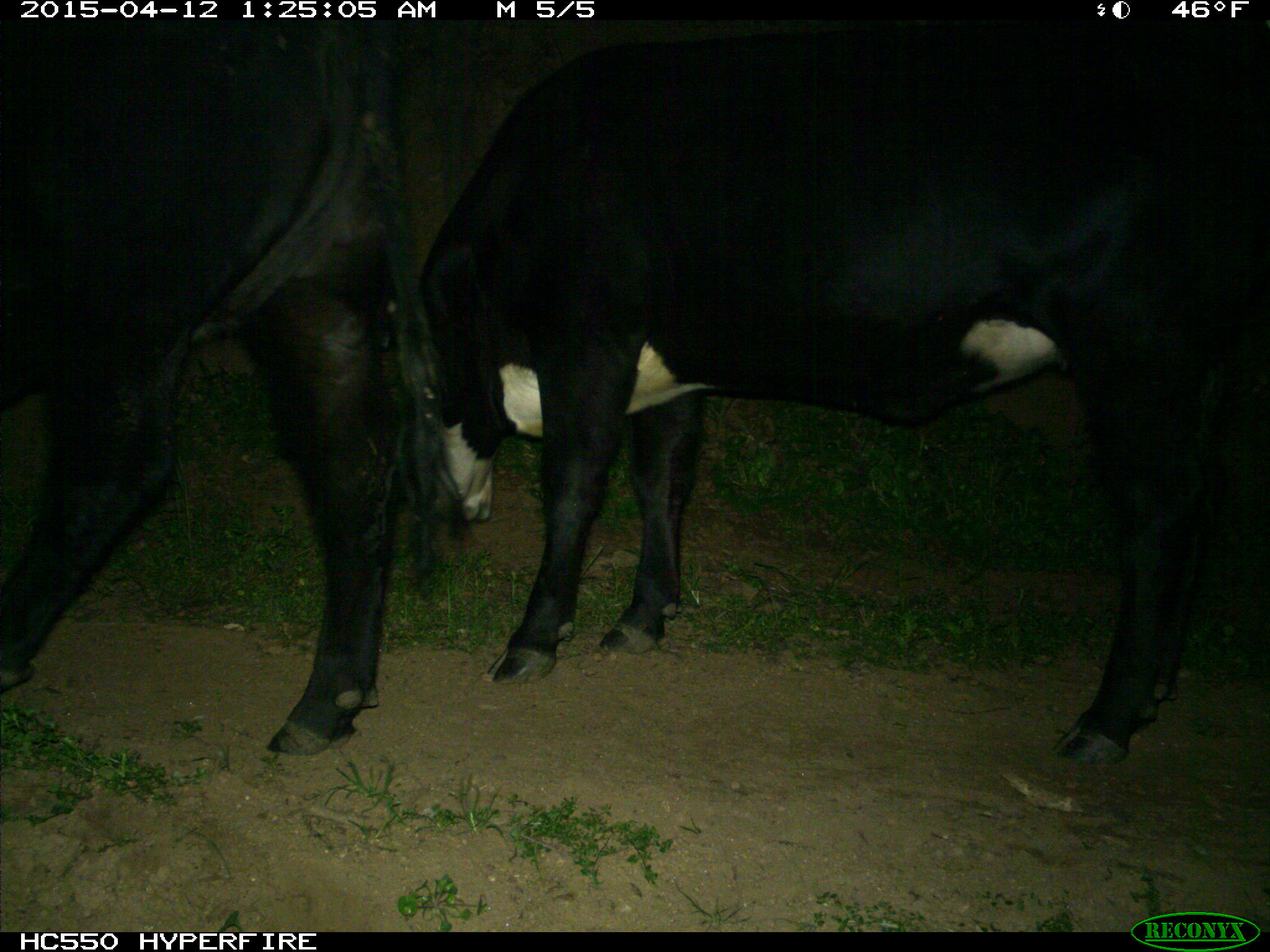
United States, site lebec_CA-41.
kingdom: Animalia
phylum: Chordata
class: Mammalia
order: Artiodactyla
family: Bovidae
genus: Bos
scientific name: Bos taurus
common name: domestic cow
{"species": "Bos taurus (domestic cow)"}